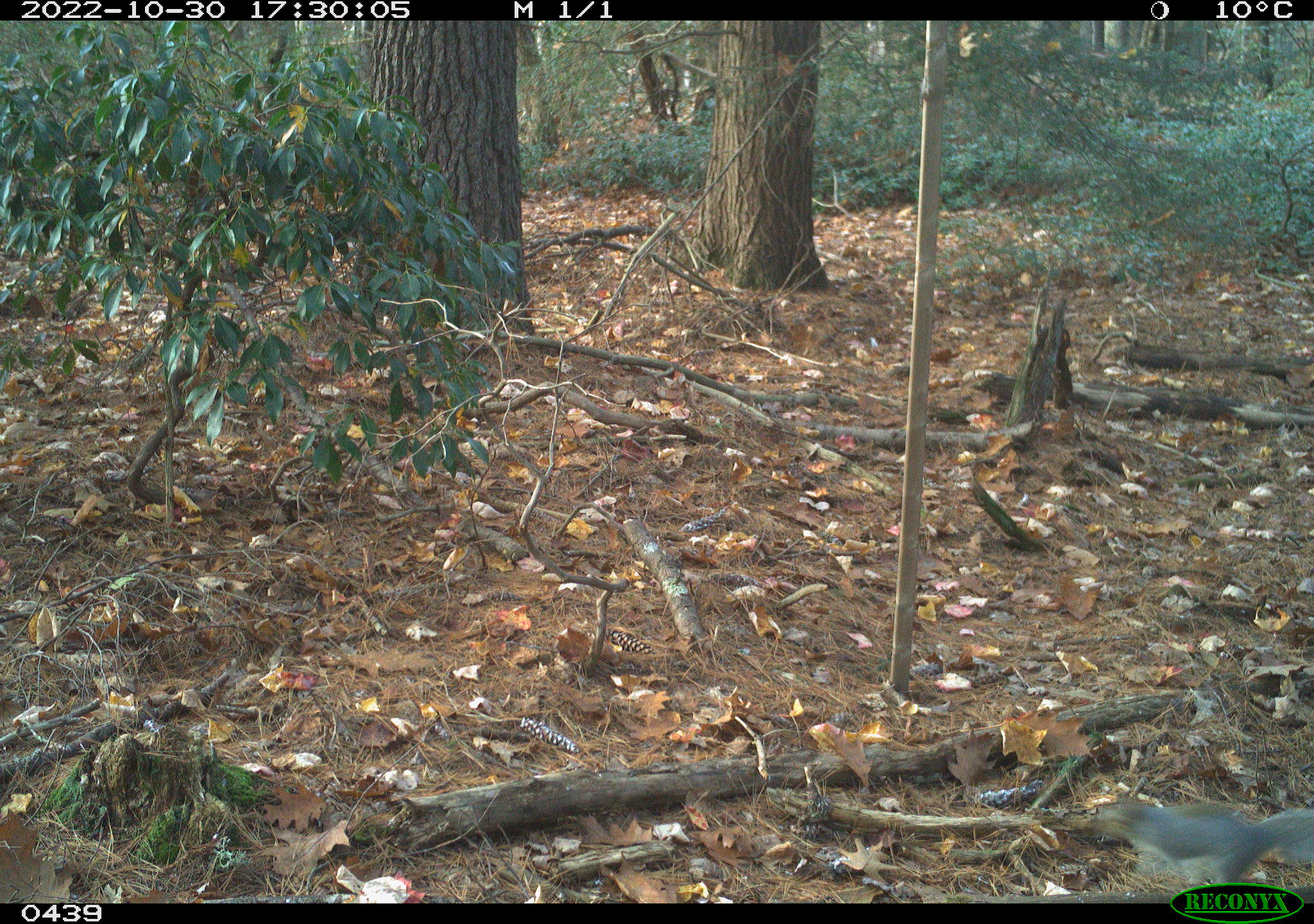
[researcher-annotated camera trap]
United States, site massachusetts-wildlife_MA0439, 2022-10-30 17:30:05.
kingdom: Animalia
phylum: Chordata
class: Mammalia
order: Rodentia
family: Sciuridae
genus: Sciurus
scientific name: Sciurus carolinensis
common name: gray squirrel